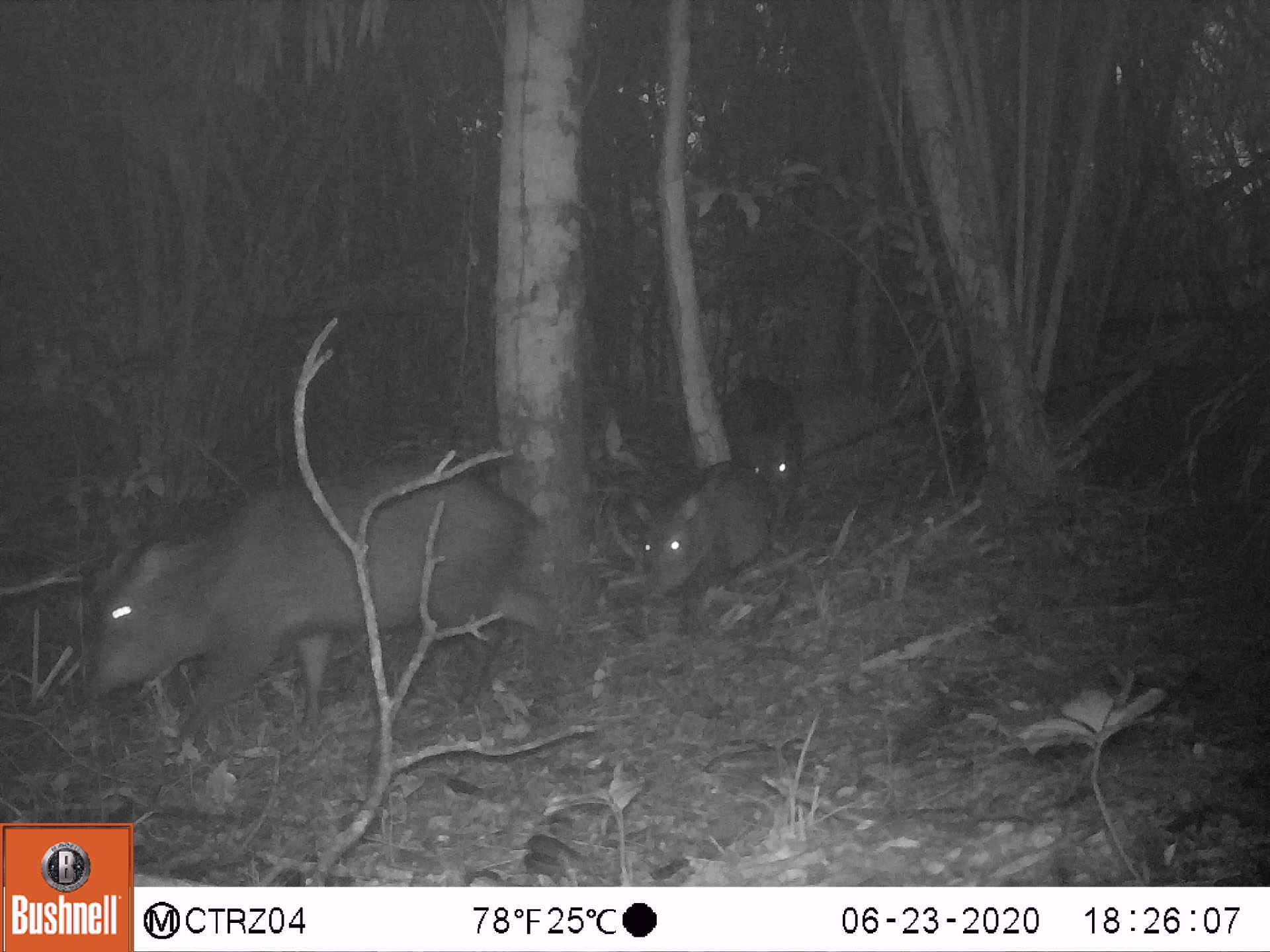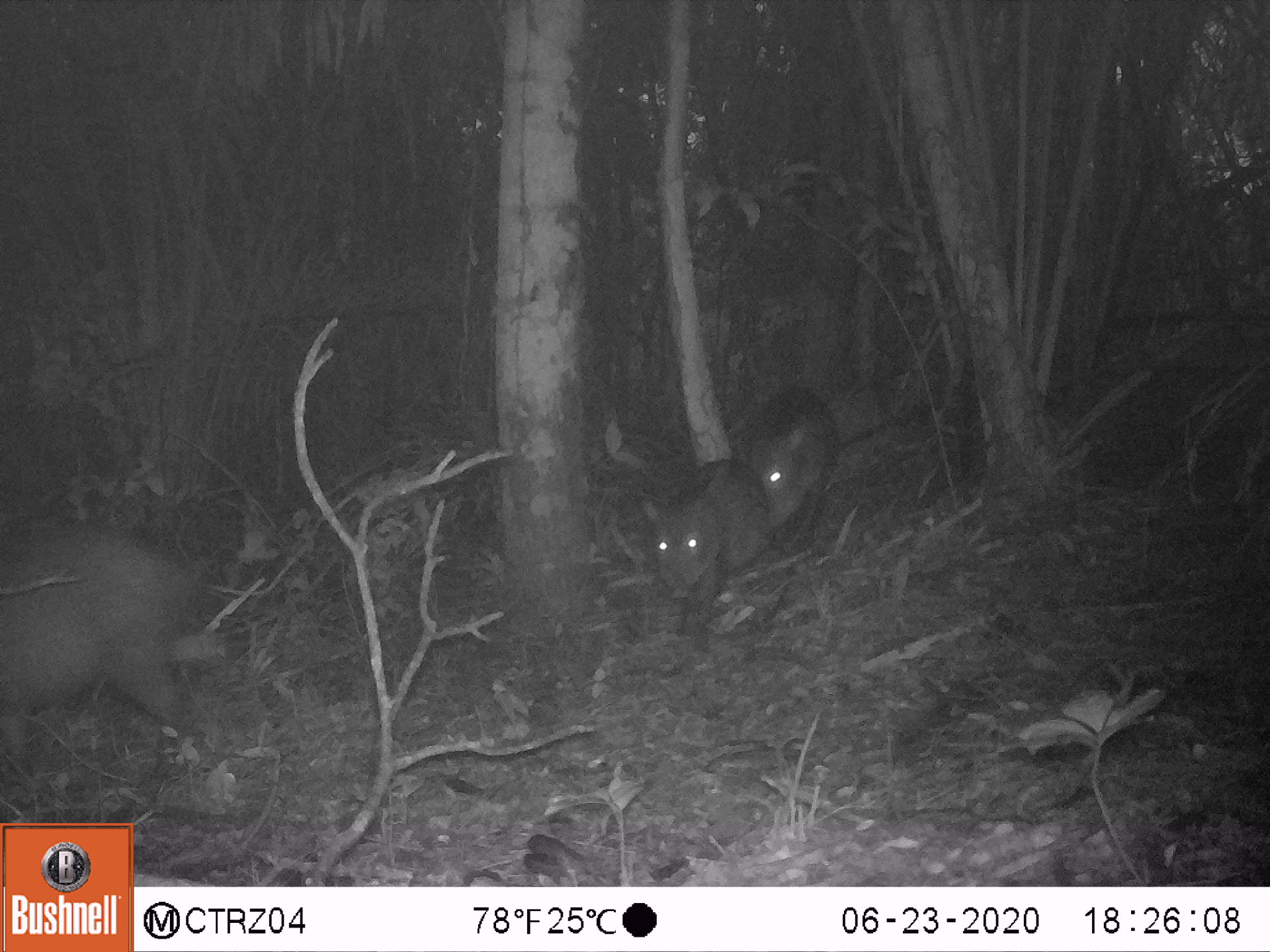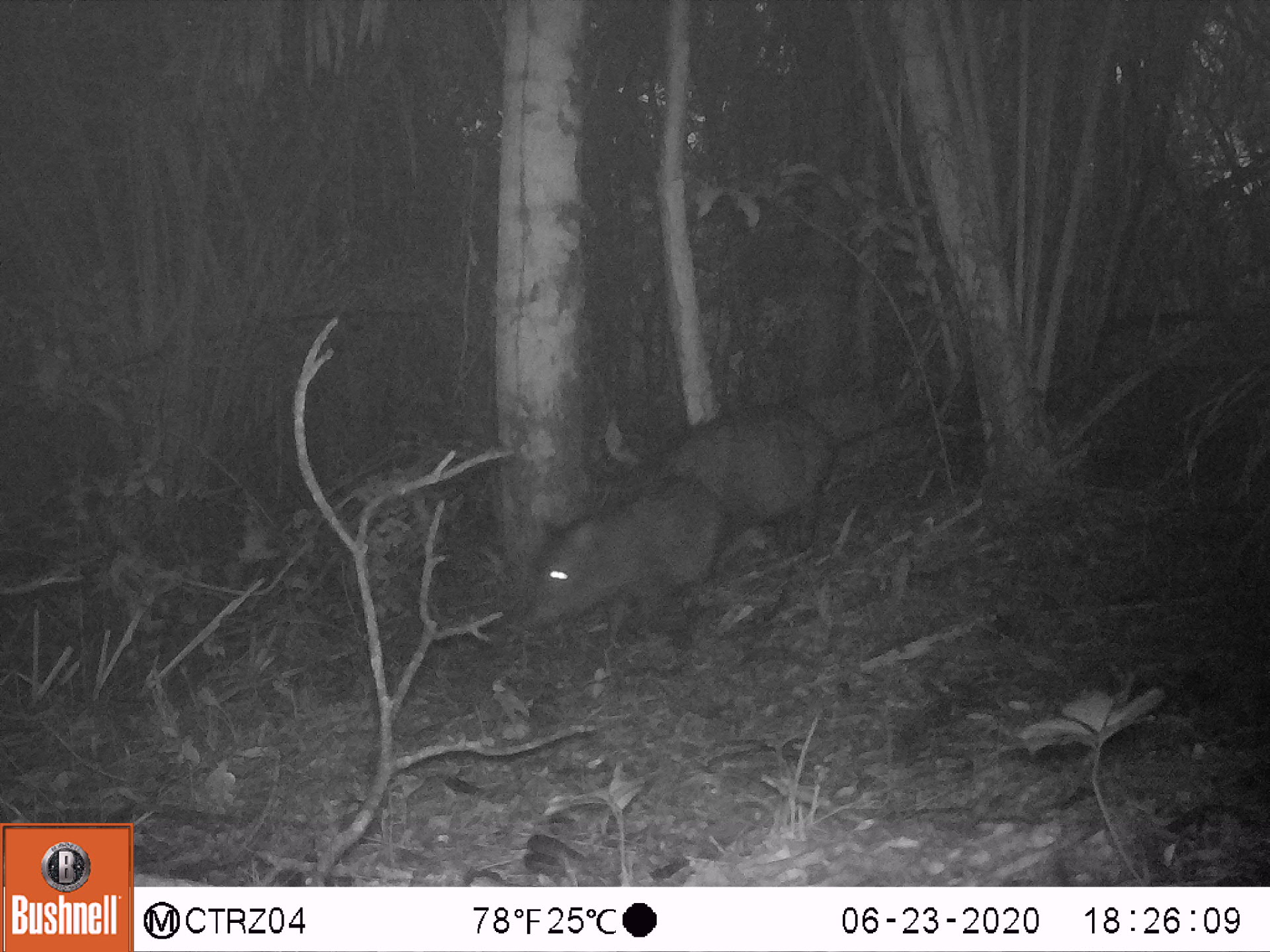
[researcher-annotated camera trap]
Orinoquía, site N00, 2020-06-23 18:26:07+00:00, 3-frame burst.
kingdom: Animalia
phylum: Chordata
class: Mammalia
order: Artiodactyla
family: Tayassuidae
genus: Pecari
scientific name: Pecari tajacu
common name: collared peccary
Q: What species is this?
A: Collared peccary (Pecari tajacu).